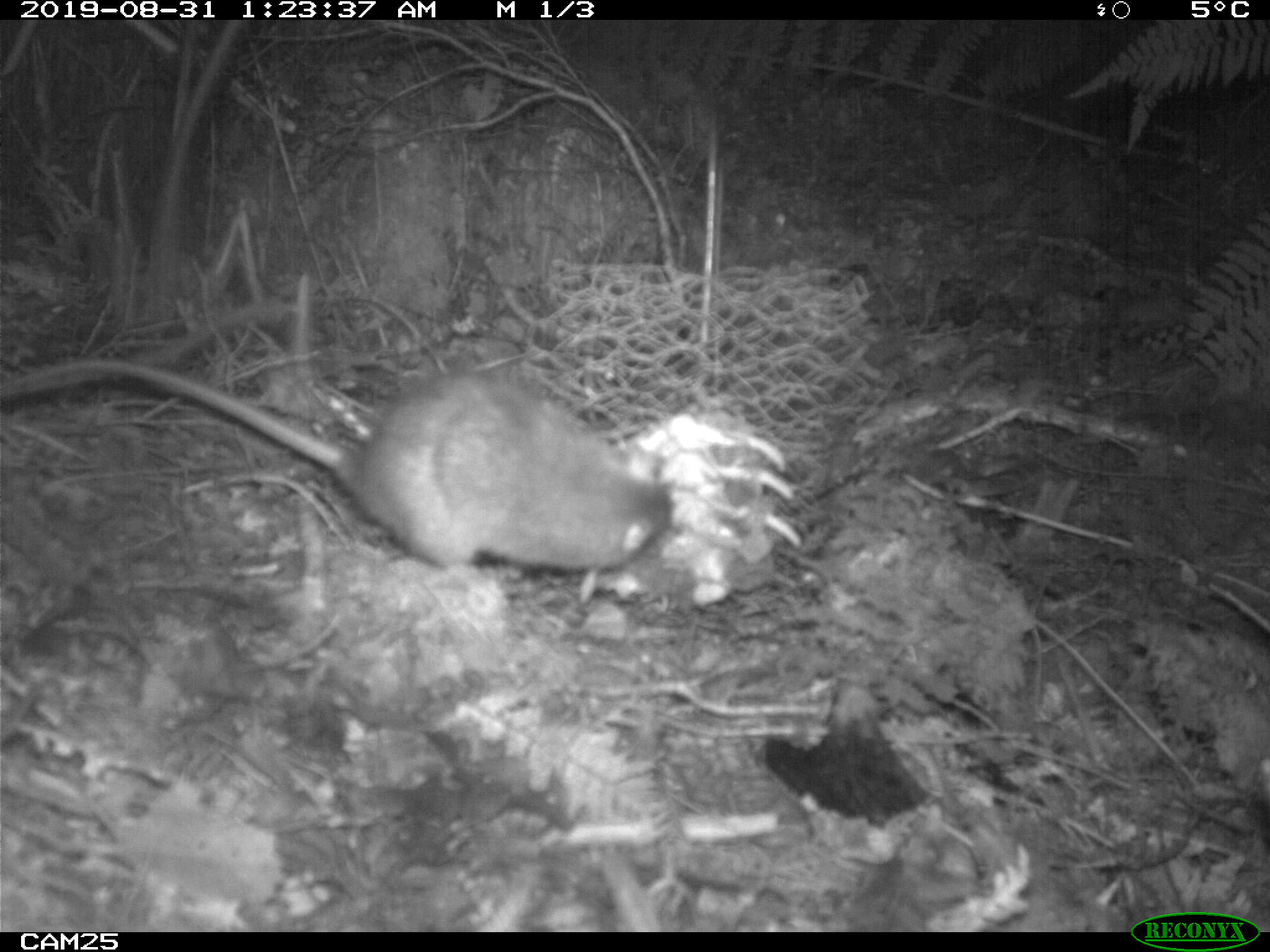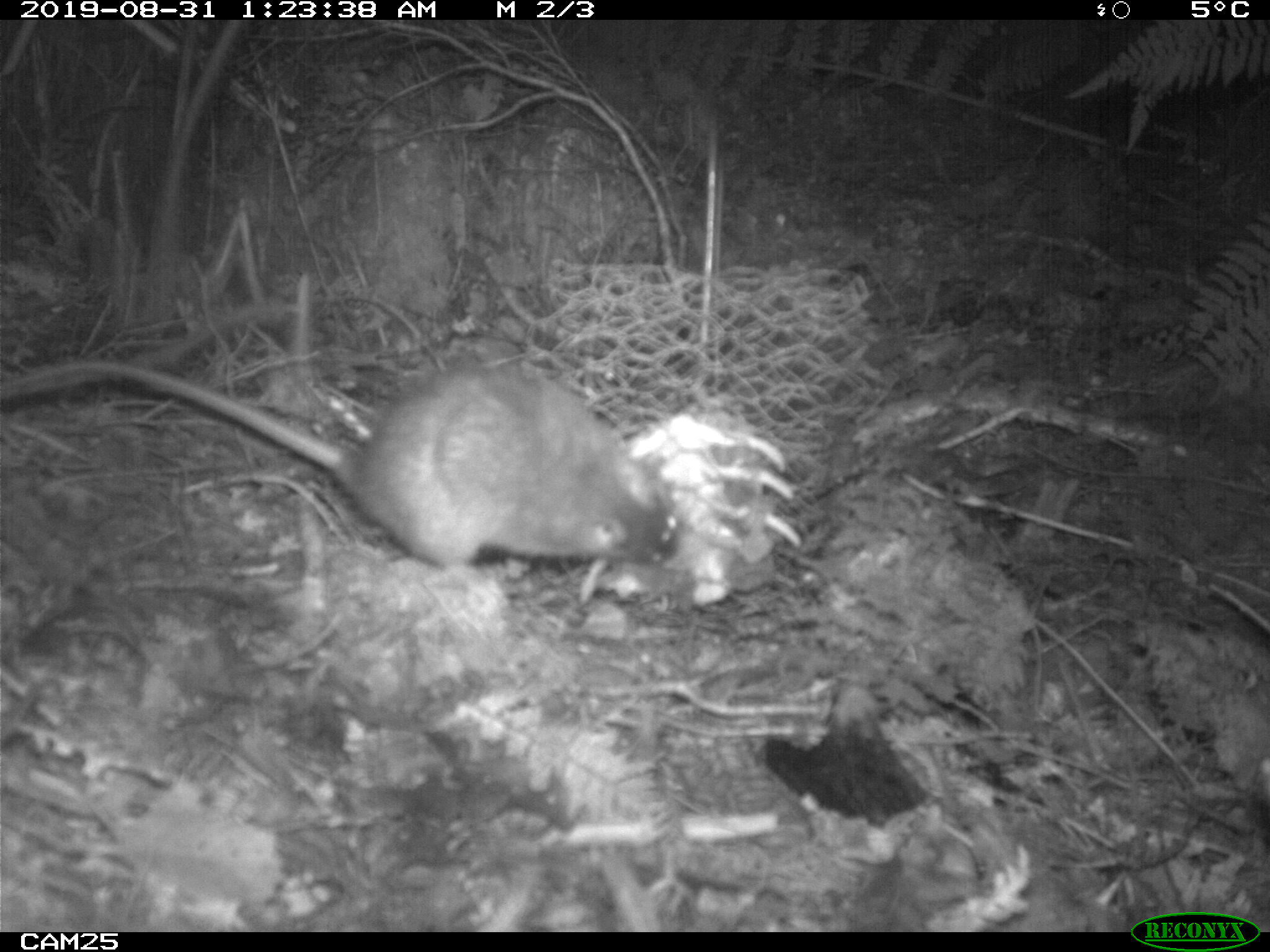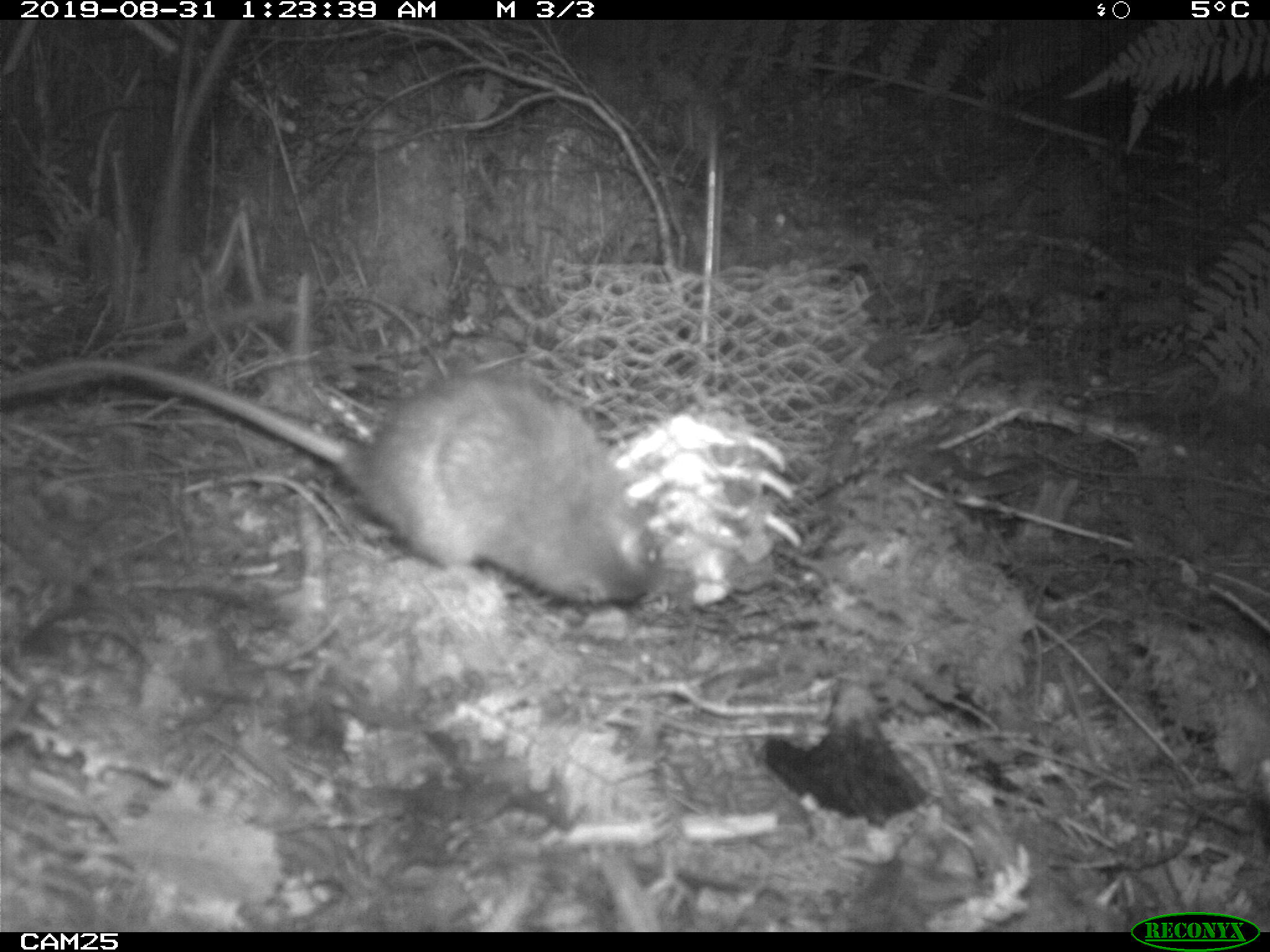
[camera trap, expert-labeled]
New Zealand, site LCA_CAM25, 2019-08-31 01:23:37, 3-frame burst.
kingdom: Animalia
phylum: Chordata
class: Mammalia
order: Rodentia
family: Muridae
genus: Rattus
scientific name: Rattus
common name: rat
Rat (Rattus).